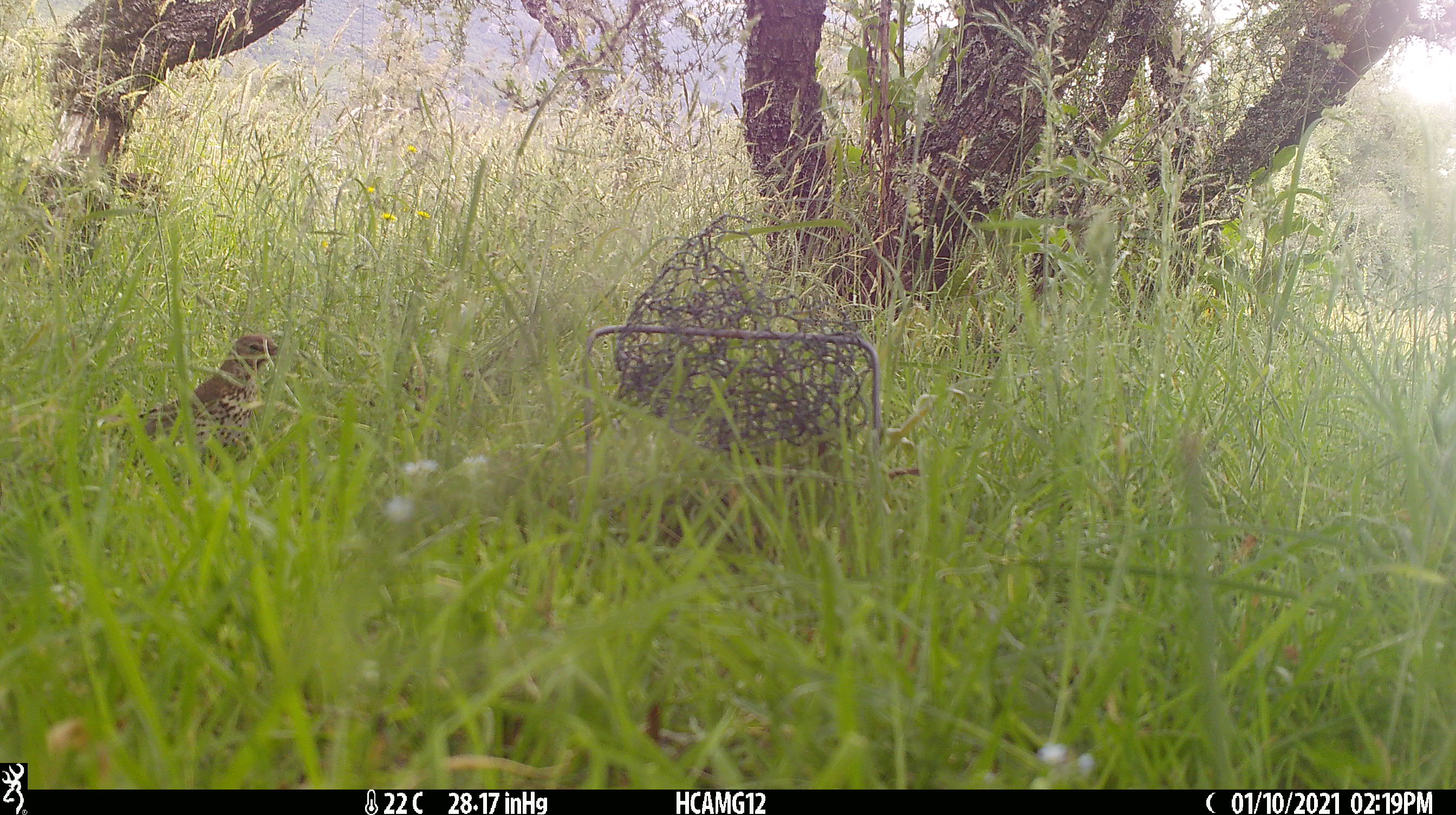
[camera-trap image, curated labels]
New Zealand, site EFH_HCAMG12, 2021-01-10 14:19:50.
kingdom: Animalia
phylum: Chordata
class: Aves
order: Passeriformes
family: Turdidae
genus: Turdus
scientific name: Turdus philomelos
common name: song thrush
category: thrush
Thrush (song thrush) (Turdus philomelos).